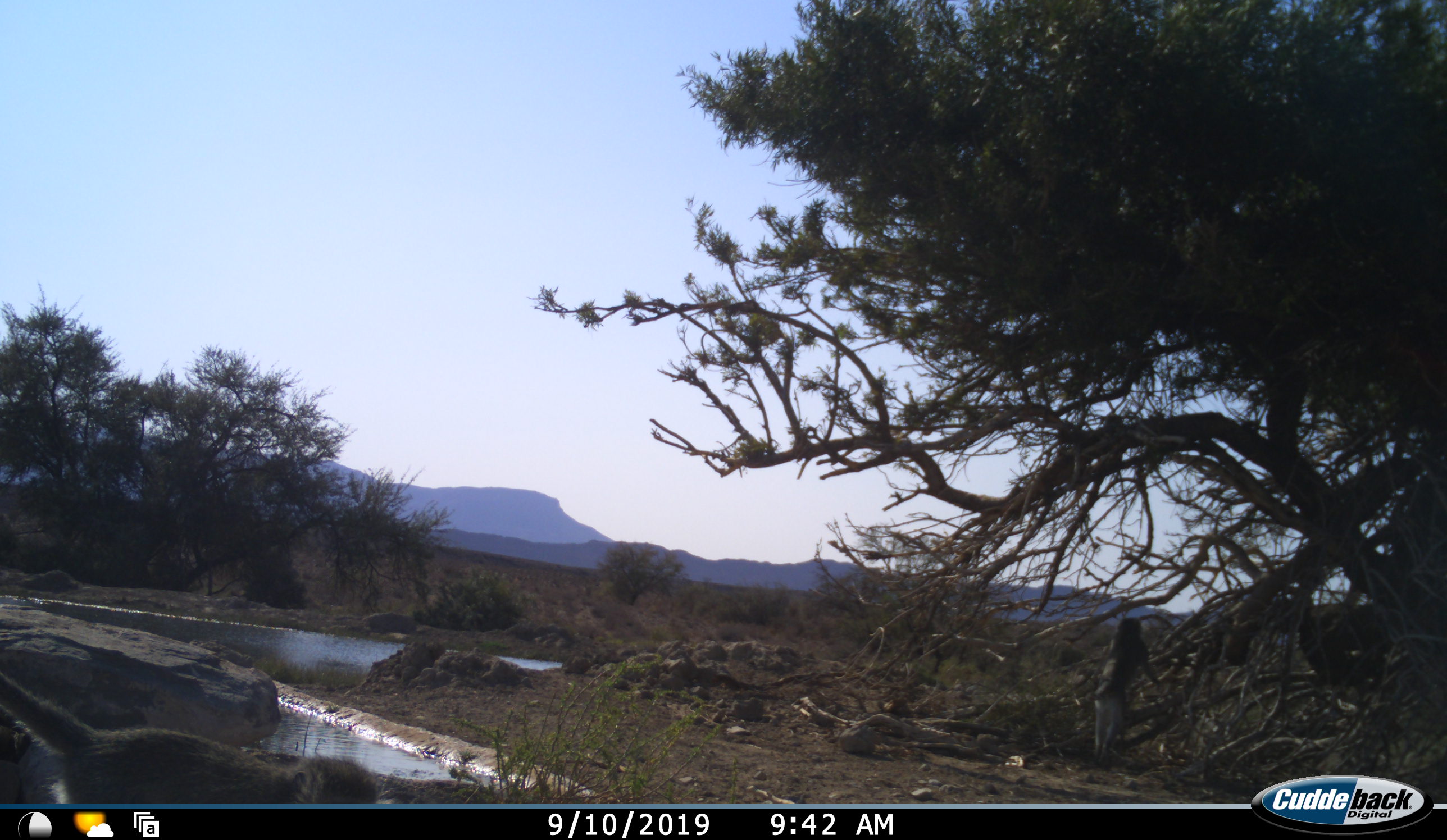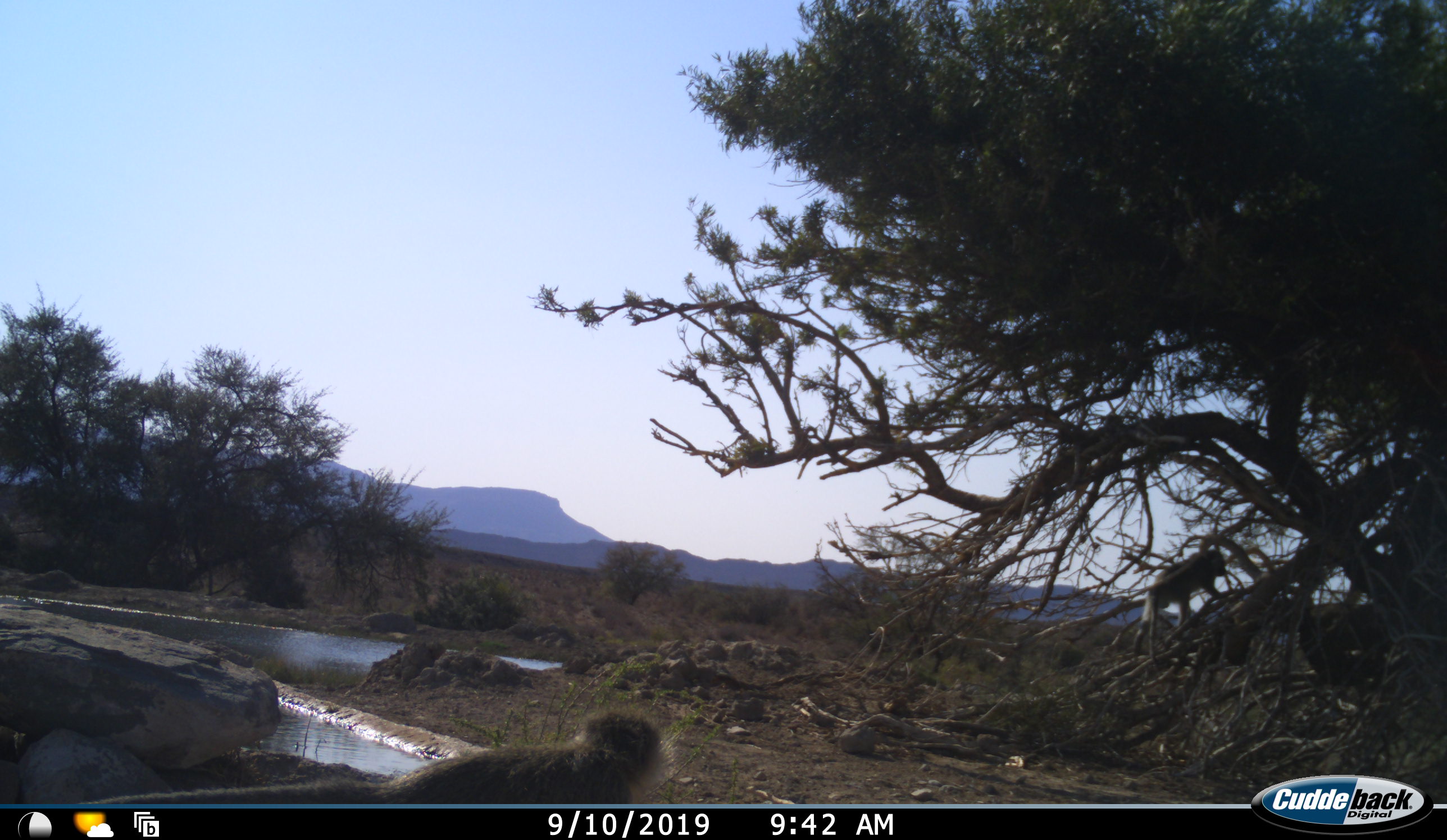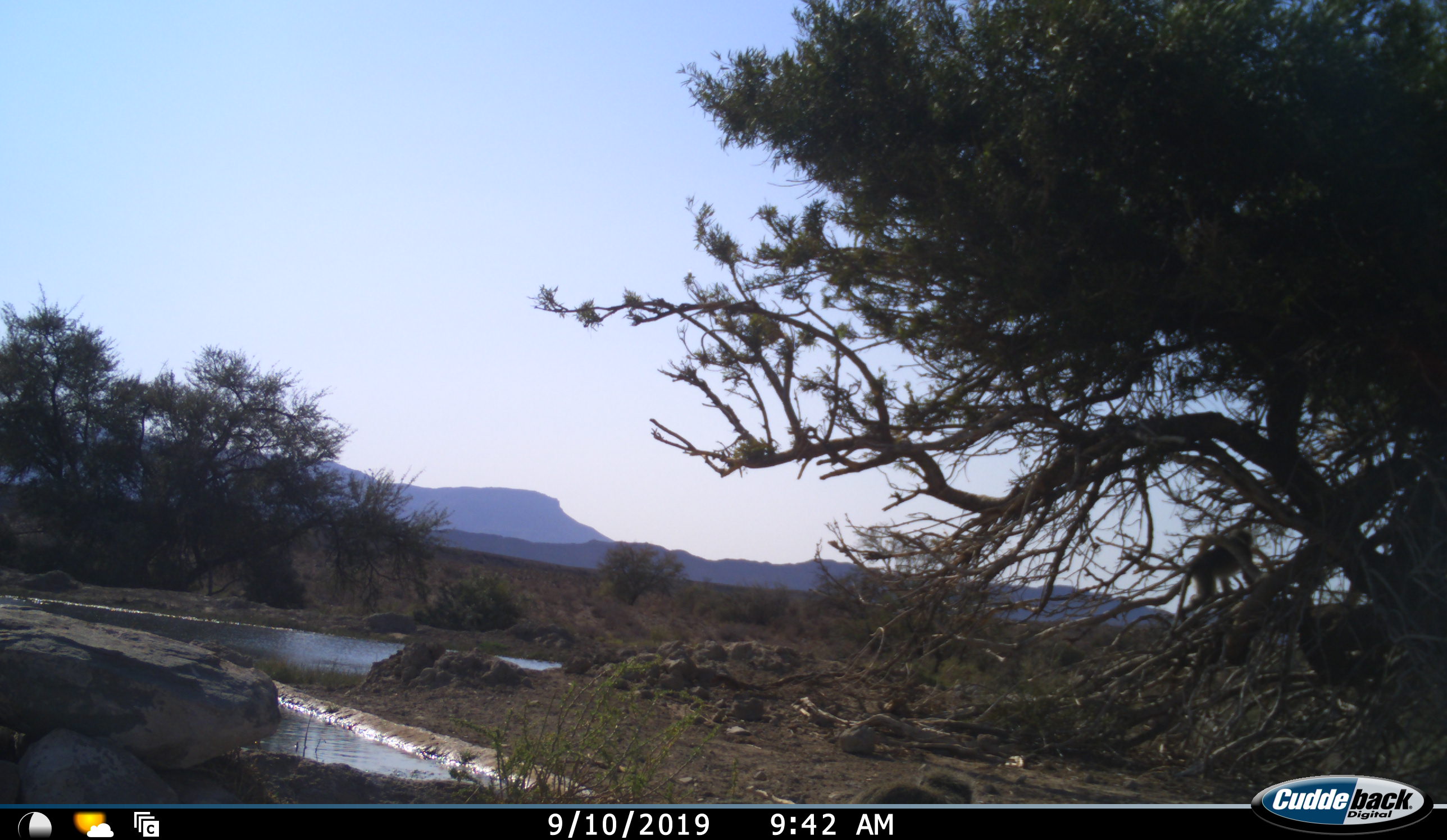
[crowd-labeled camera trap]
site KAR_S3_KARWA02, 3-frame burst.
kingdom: Animalia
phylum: Chordata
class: Mammalia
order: Primates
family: Cercopithecidae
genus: Chlorocebus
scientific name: Chlorocebus pygerythrus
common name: vervet monkey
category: monkeyvervet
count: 2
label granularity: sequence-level